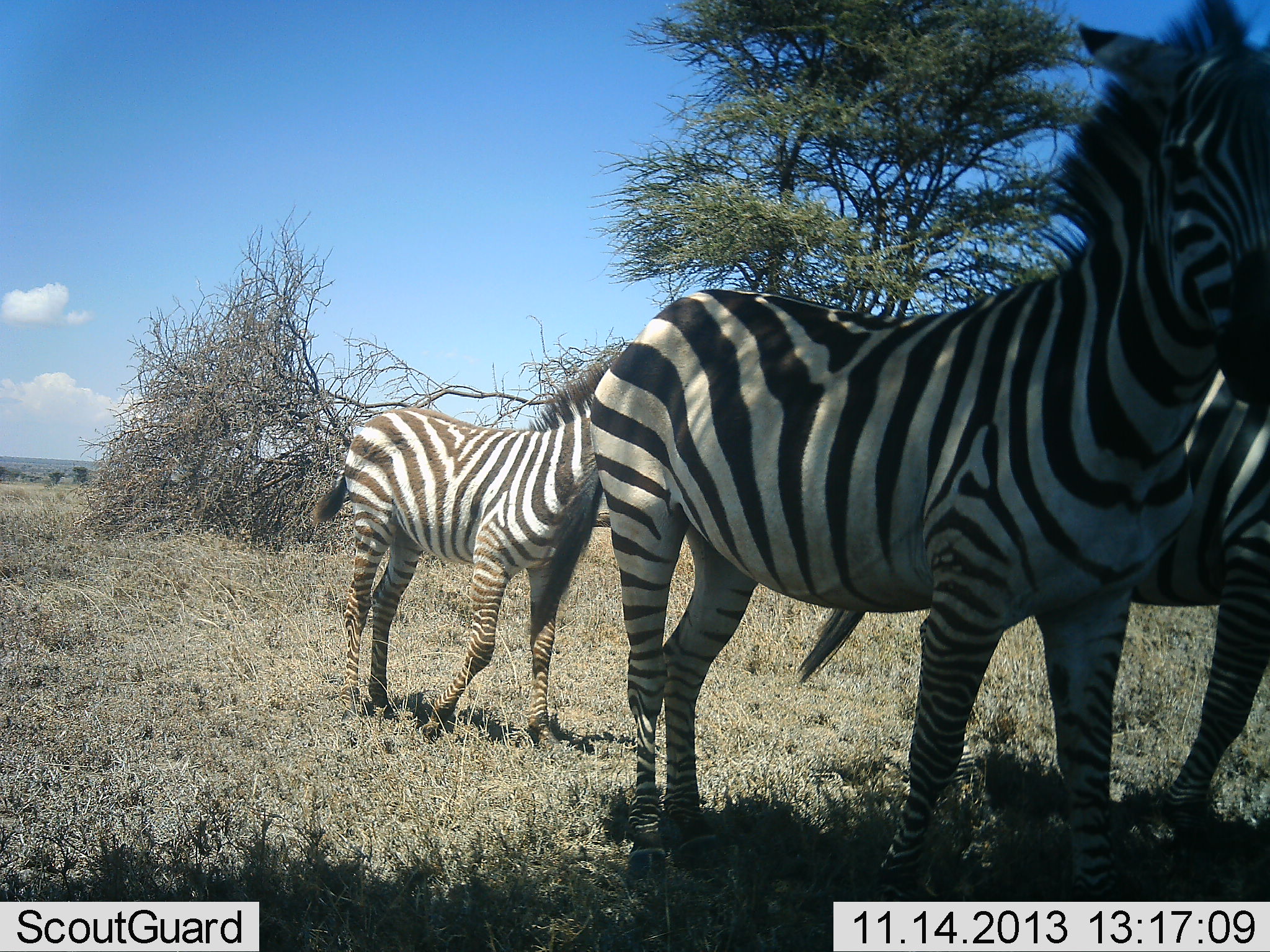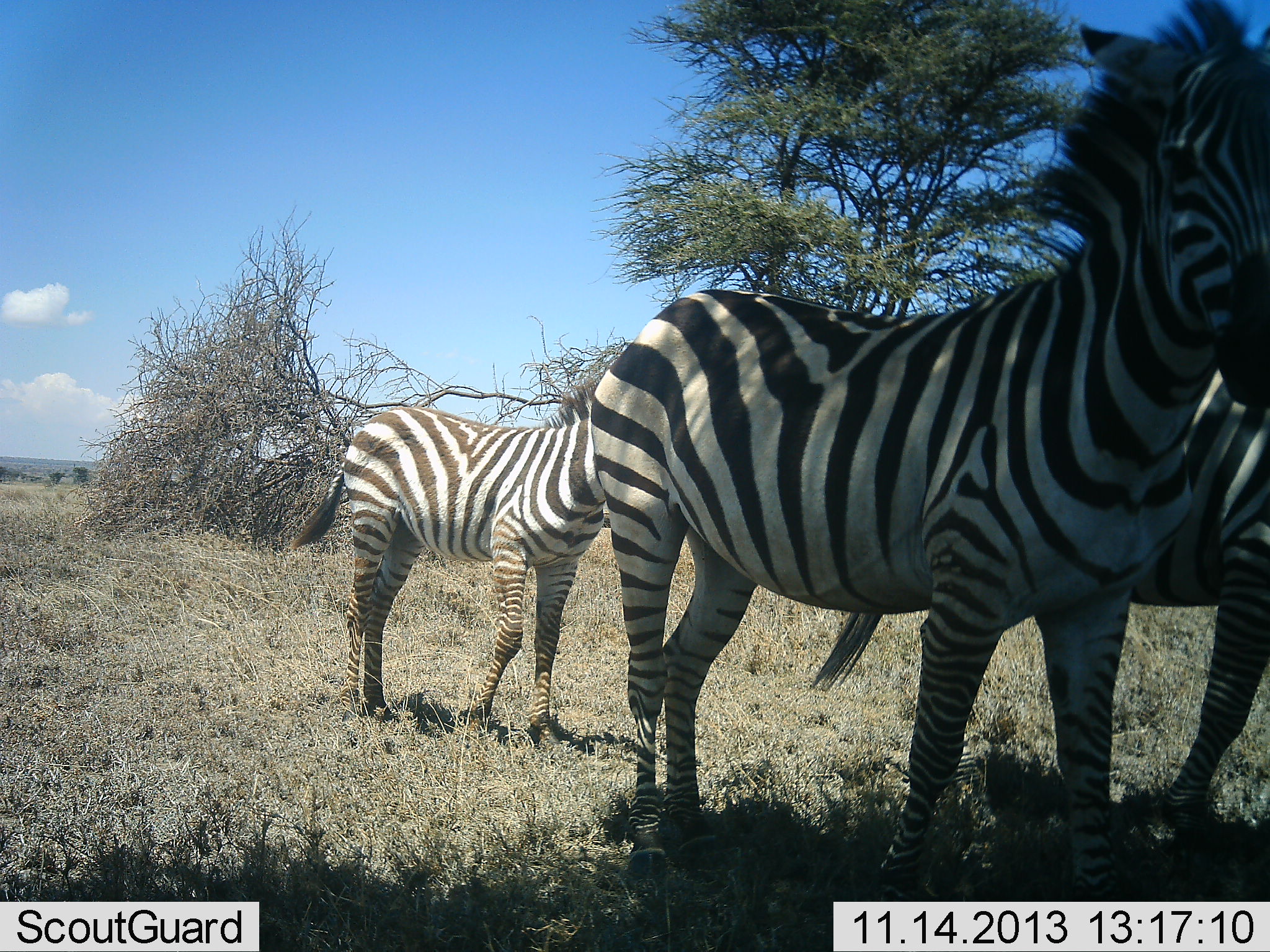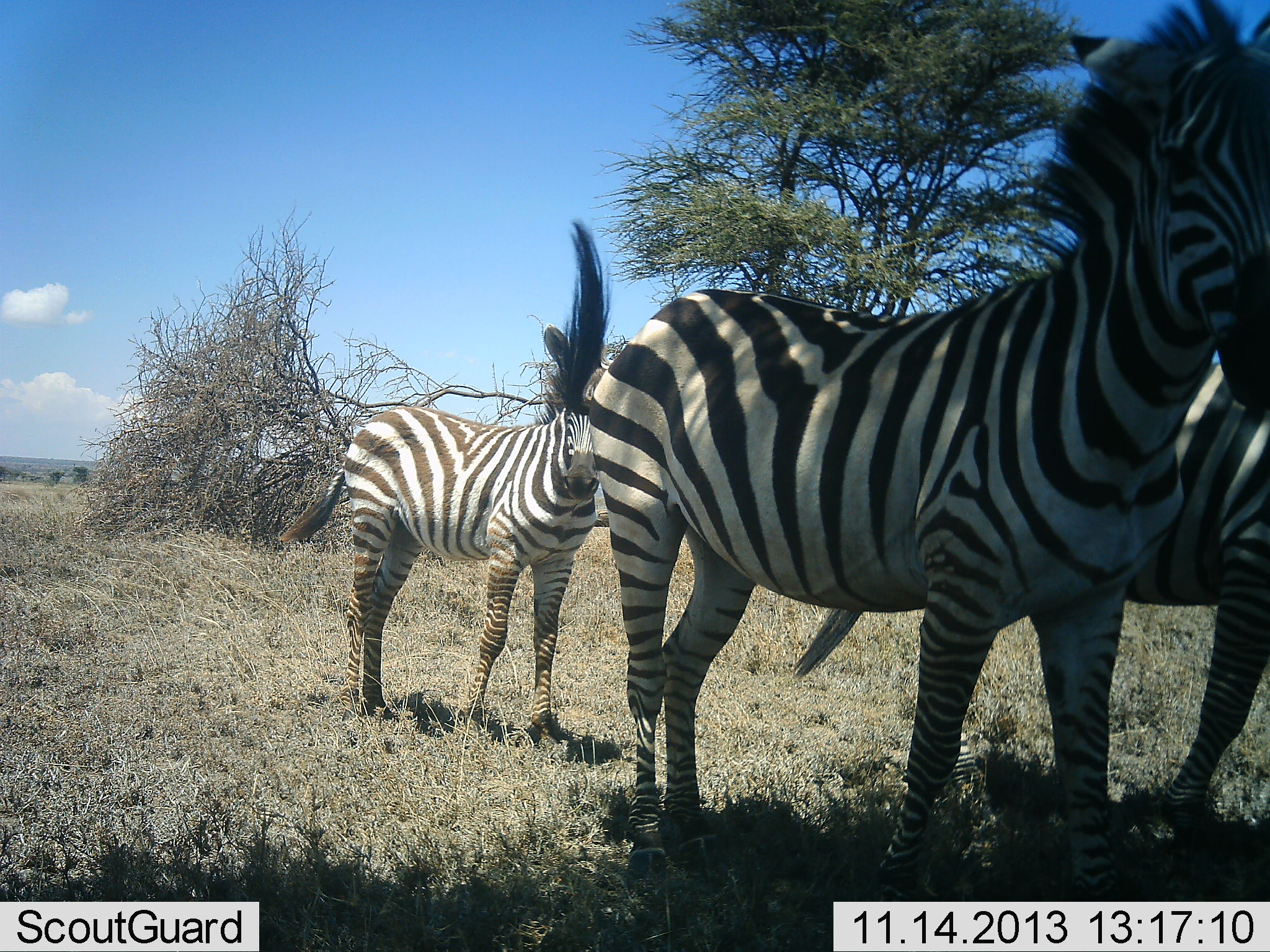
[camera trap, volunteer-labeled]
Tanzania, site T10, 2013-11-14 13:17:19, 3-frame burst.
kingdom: Animalia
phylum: Chordata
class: Mammalia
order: Perissodactyla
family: Equidae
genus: Equus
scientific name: Equus quagga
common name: plains zebra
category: zebra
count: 3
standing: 90%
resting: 3%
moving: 7%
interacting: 3%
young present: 3%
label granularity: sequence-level